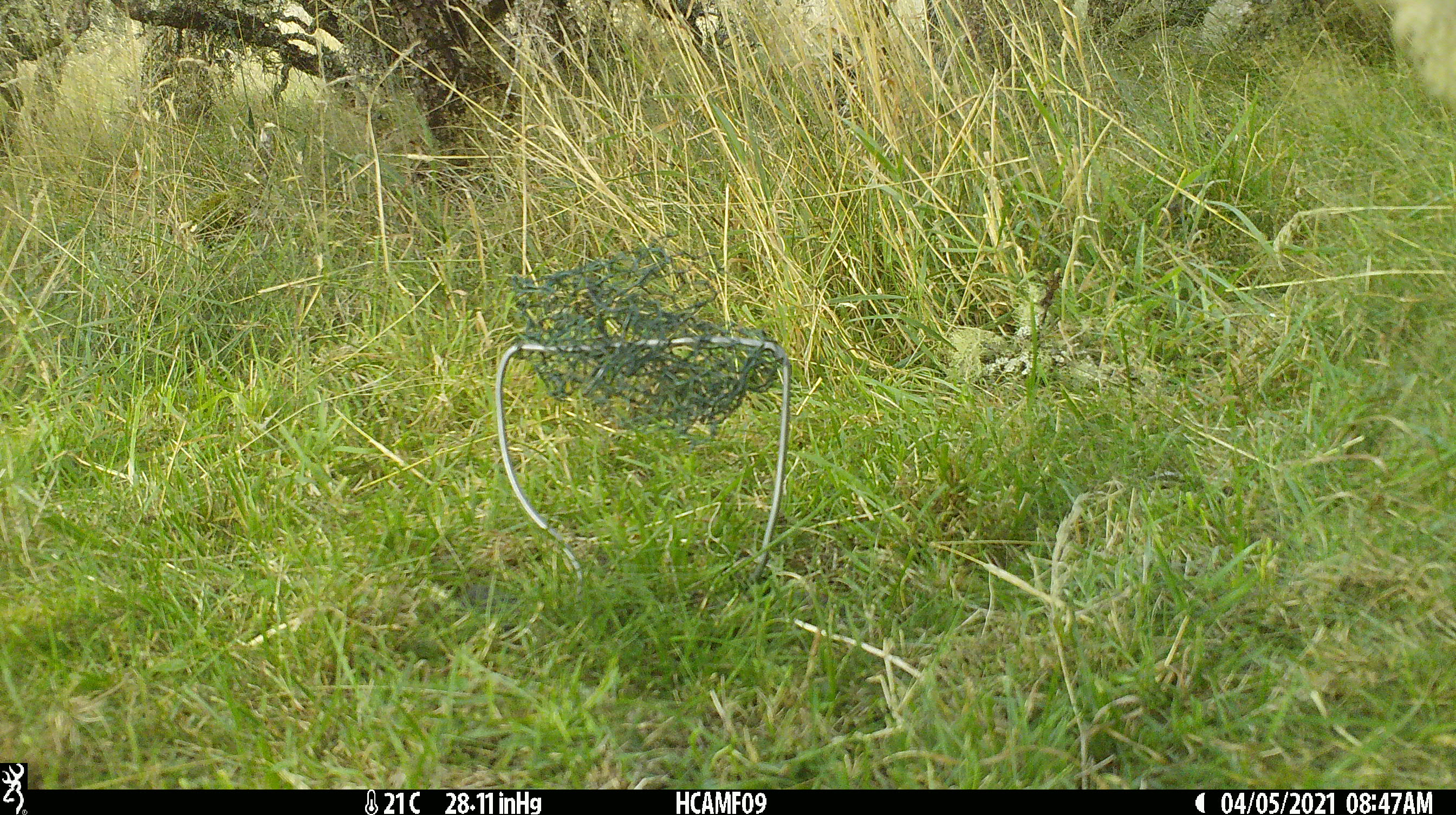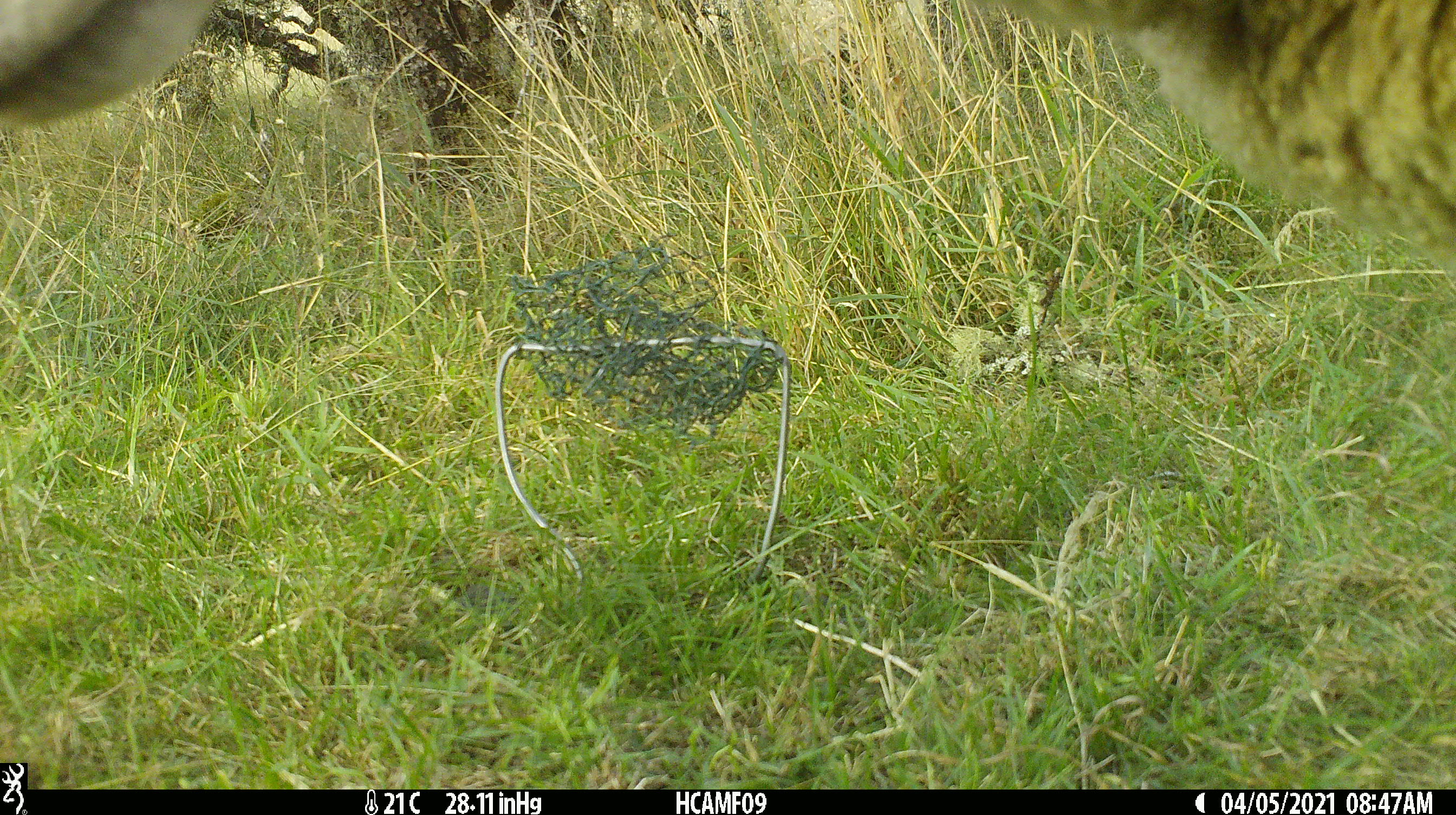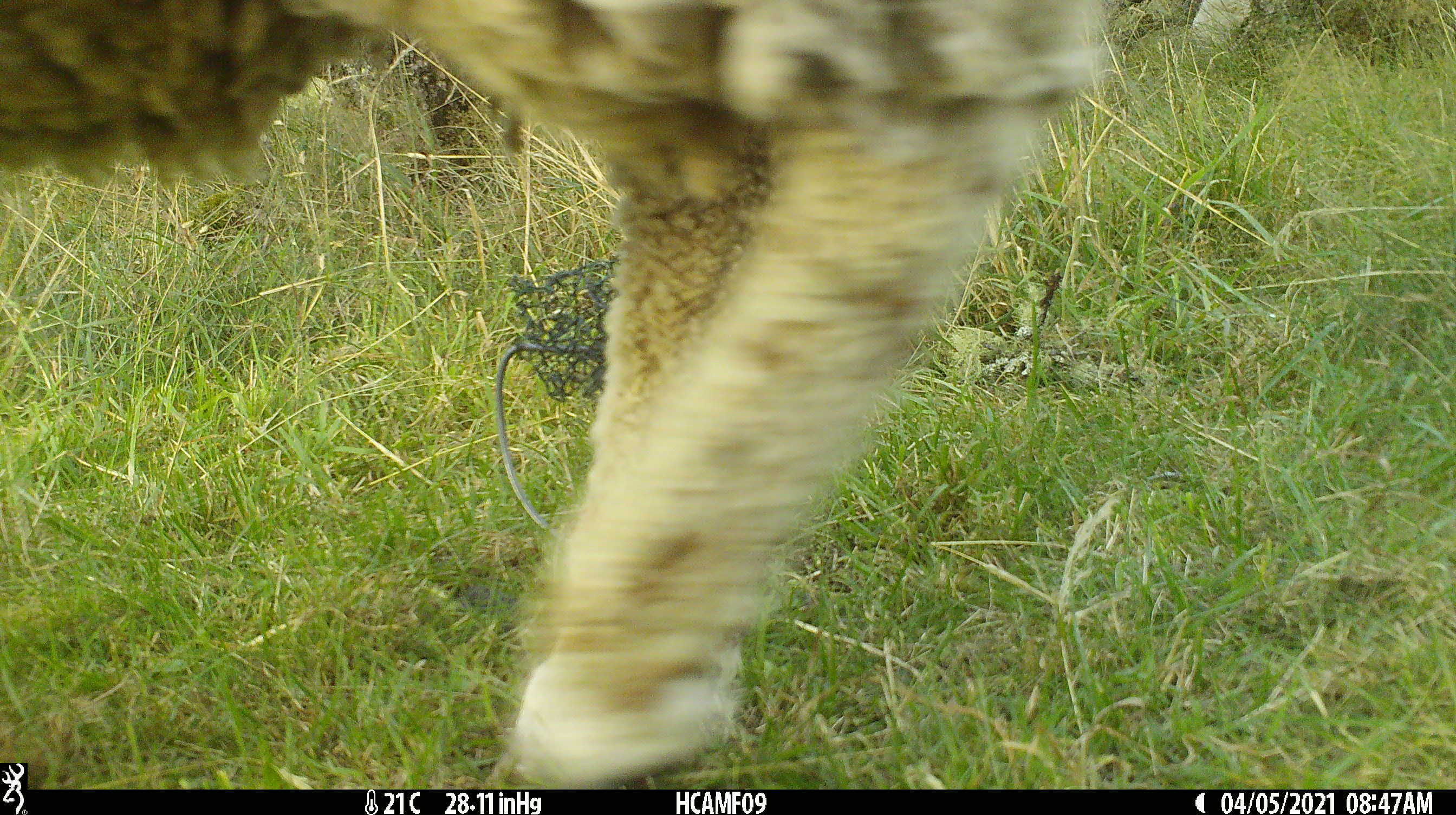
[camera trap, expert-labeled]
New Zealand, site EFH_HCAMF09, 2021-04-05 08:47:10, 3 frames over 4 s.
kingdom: Animalia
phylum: Chordata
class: Mammalia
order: Artiodactyla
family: Bovidae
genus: Ovis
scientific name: Ovis aries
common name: domestic sheep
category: sheep